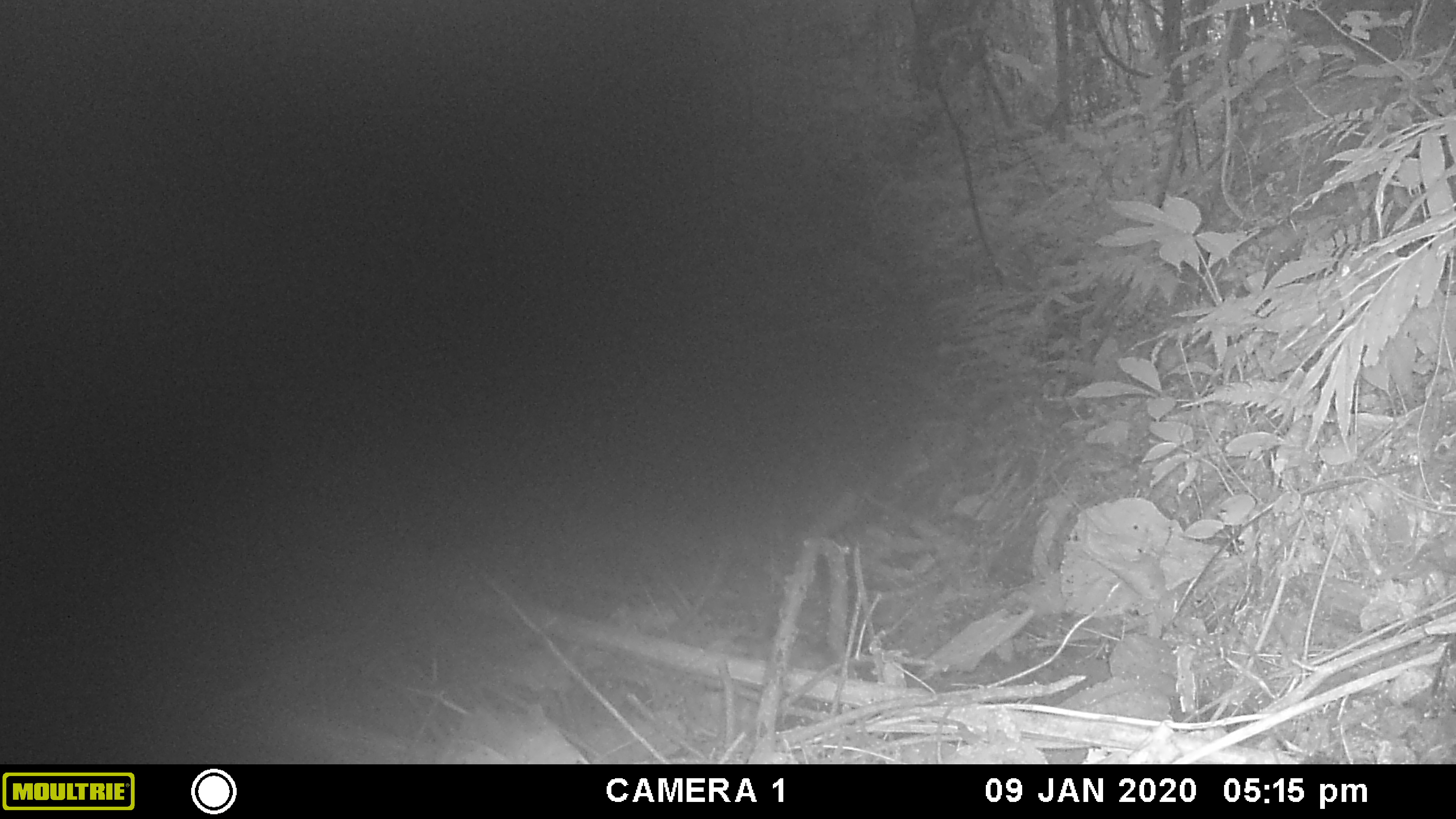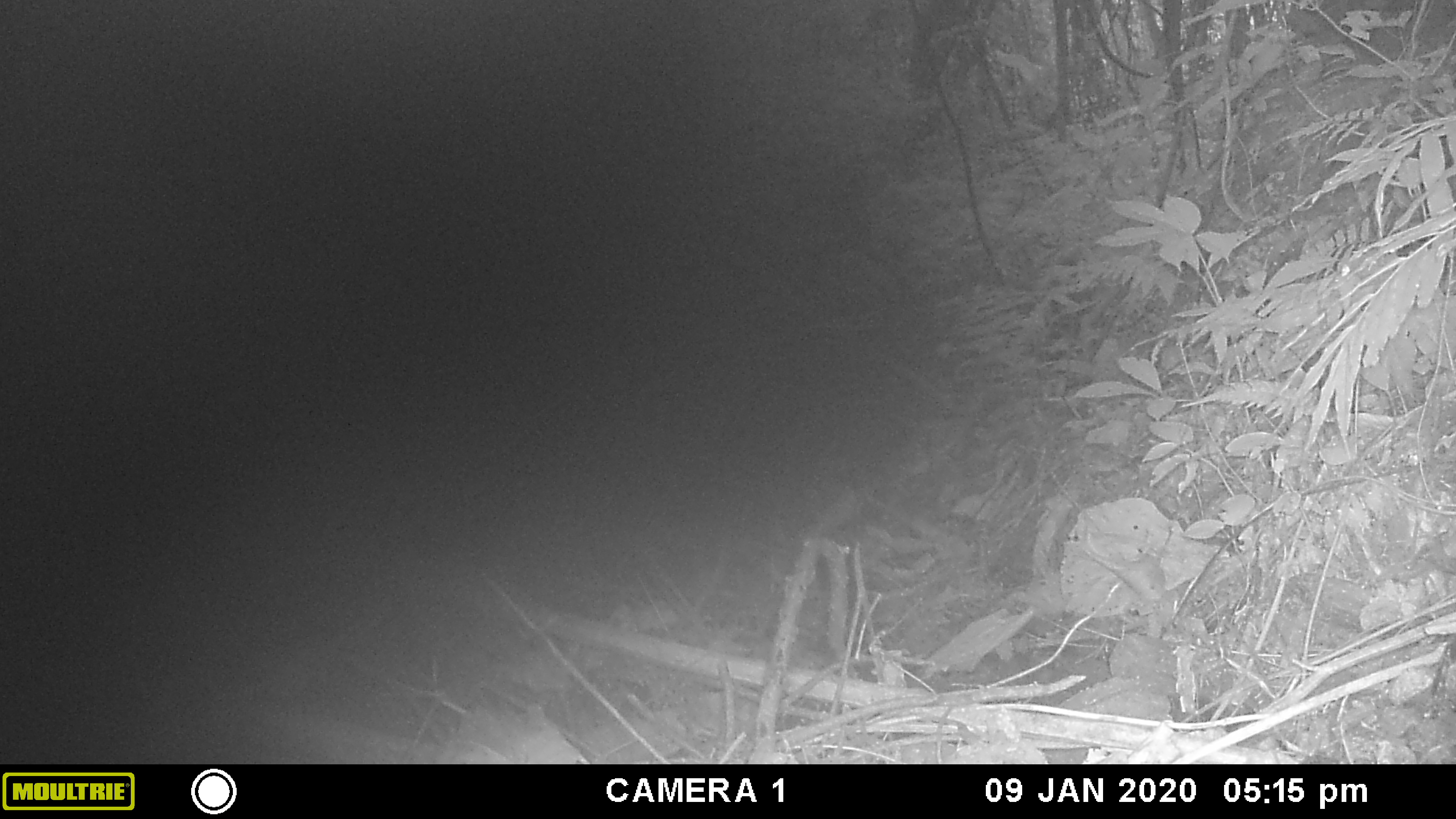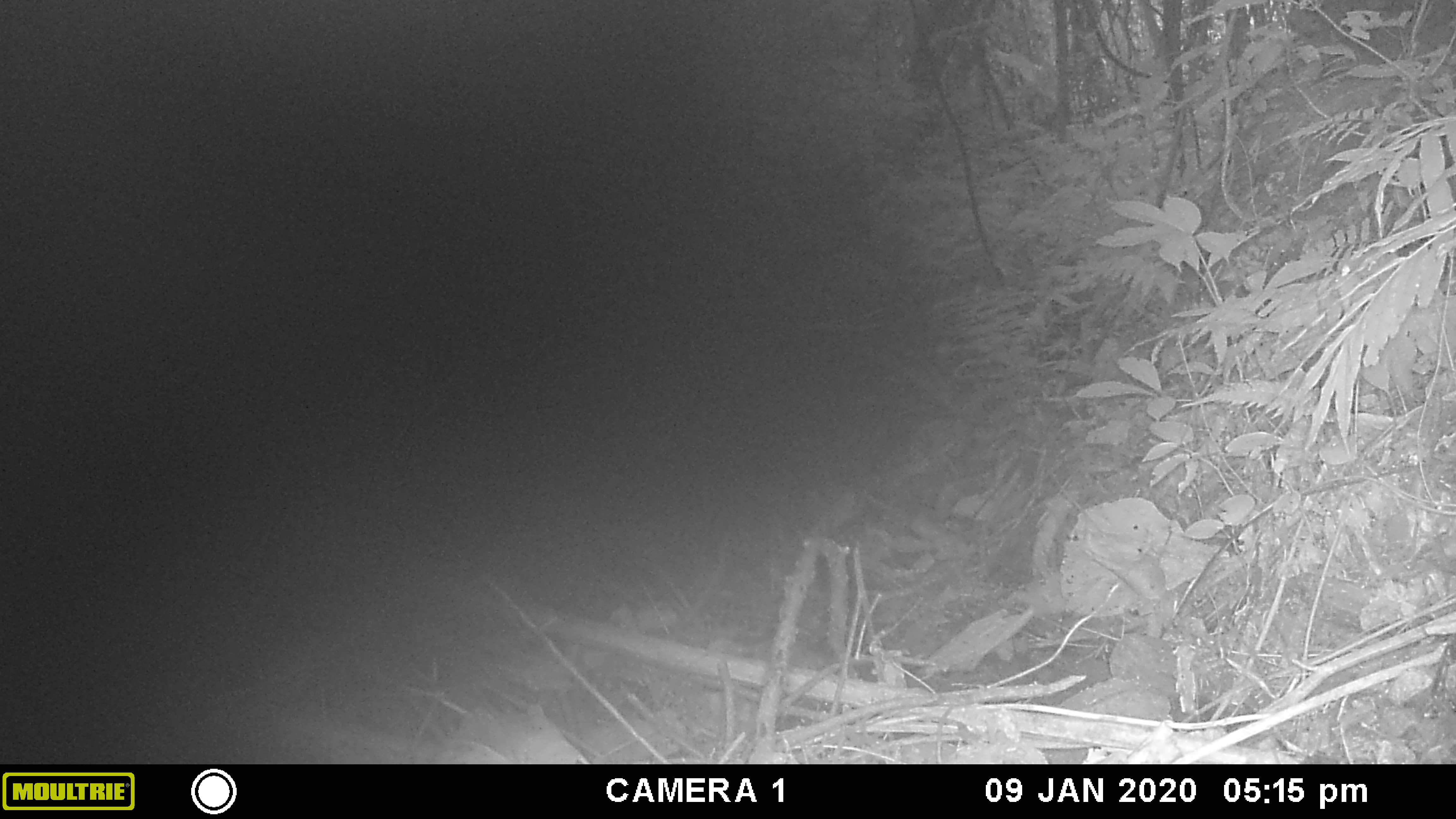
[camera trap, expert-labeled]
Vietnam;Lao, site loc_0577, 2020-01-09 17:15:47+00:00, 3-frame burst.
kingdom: Animalia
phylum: Chordata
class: Mammalia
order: Rodentia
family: Sciuridae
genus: Sciurus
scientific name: Sciurus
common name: squirrel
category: unidentified squirrel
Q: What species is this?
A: Unidentified squirrel (squirrel) (Sciurus).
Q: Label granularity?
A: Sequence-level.